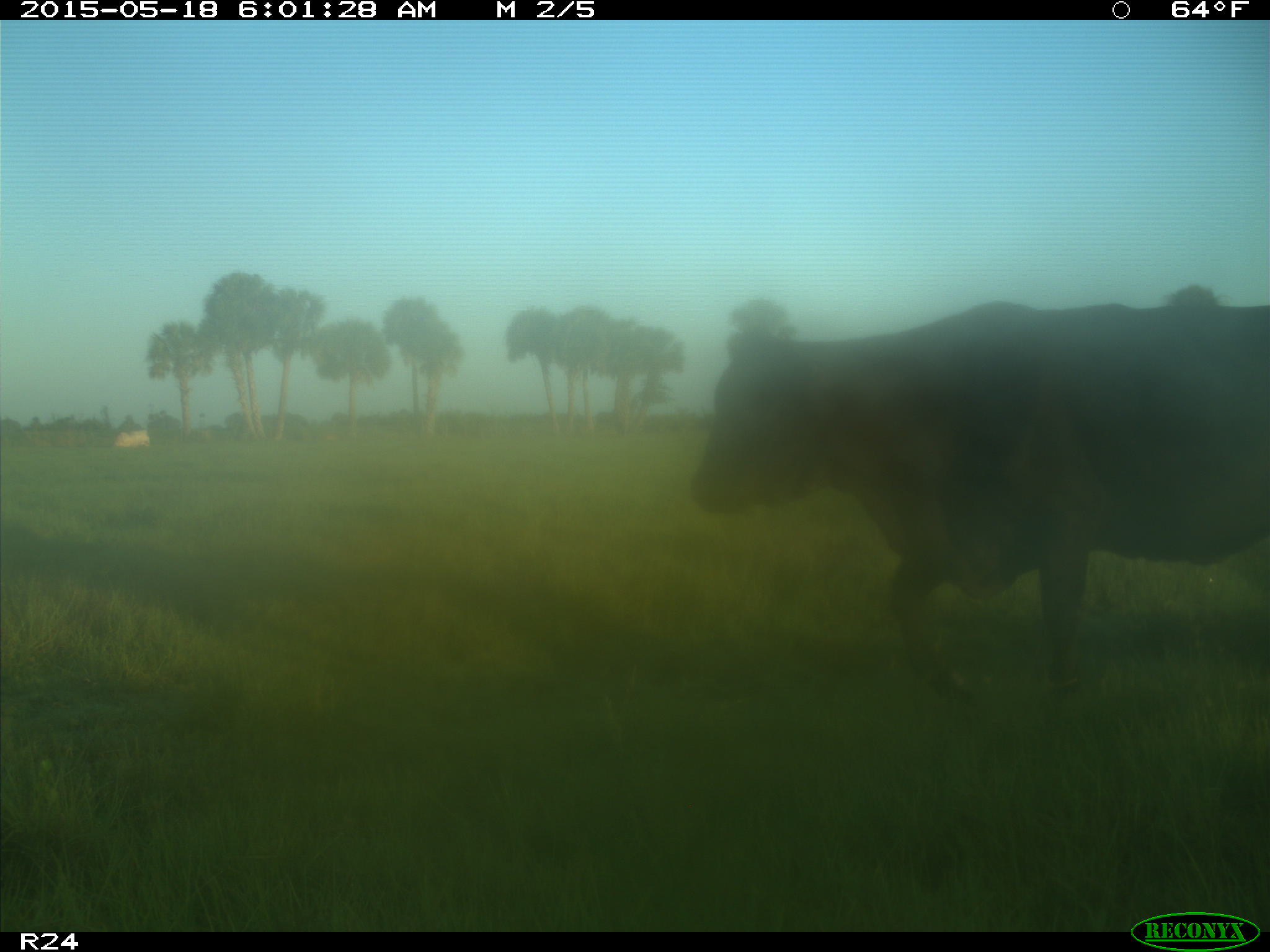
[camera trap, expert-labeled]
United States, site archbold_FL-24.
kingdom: Animalia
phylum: Chordata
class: Mammalia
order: Artiodactyla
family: Bovidae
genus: Bos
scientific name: Bos taurus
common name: domestic cow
Bos taurus (domestic cow).